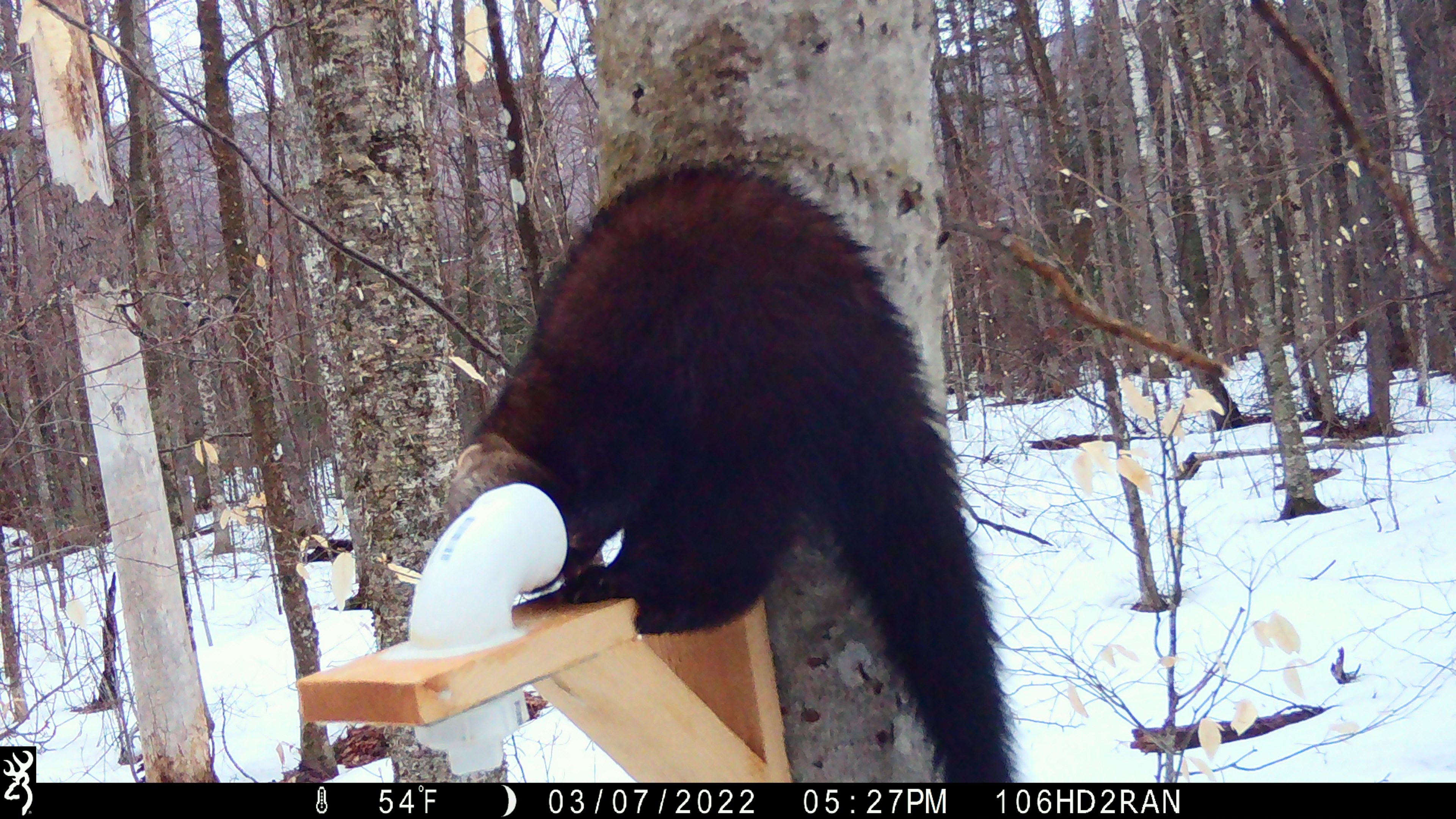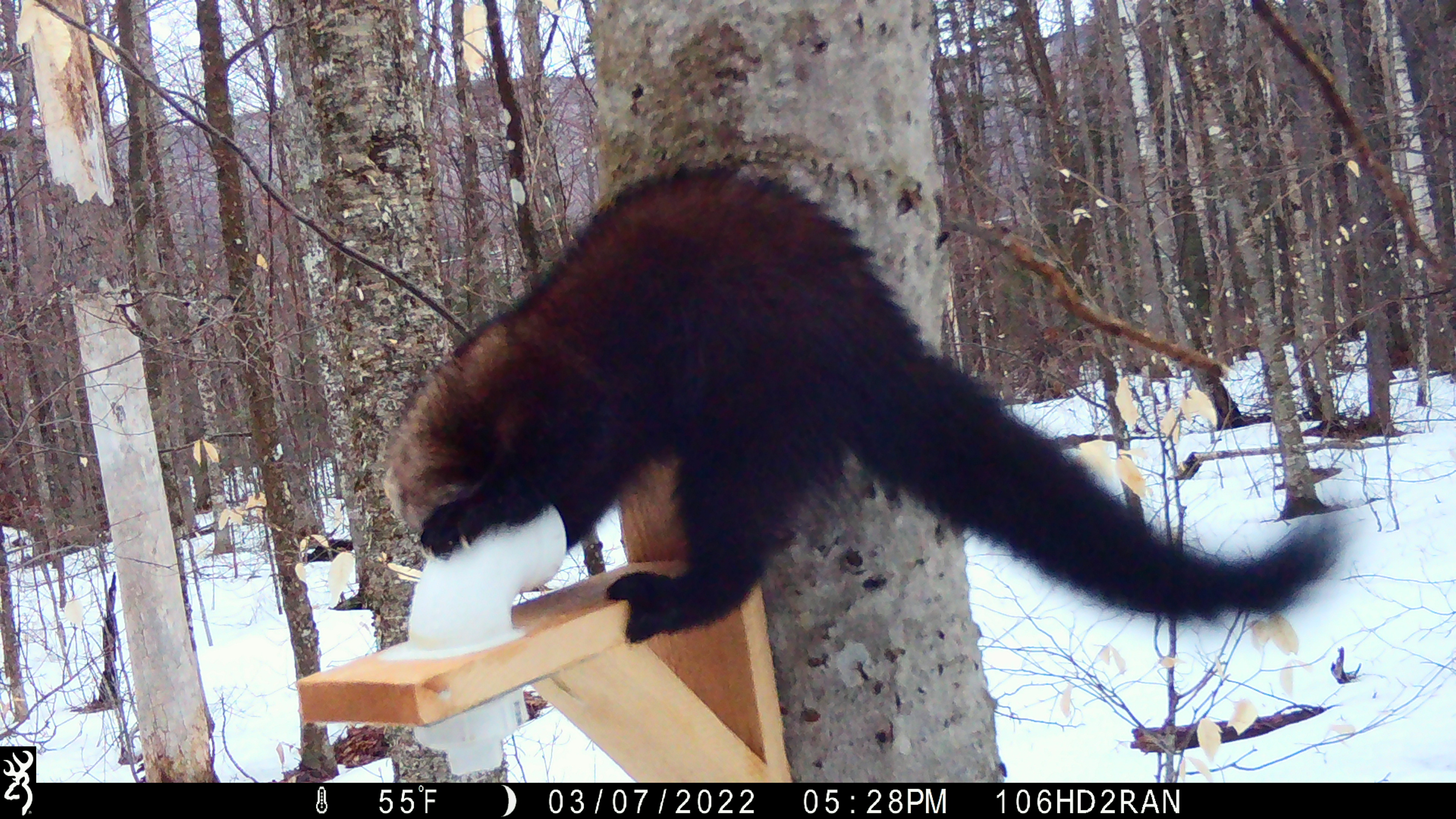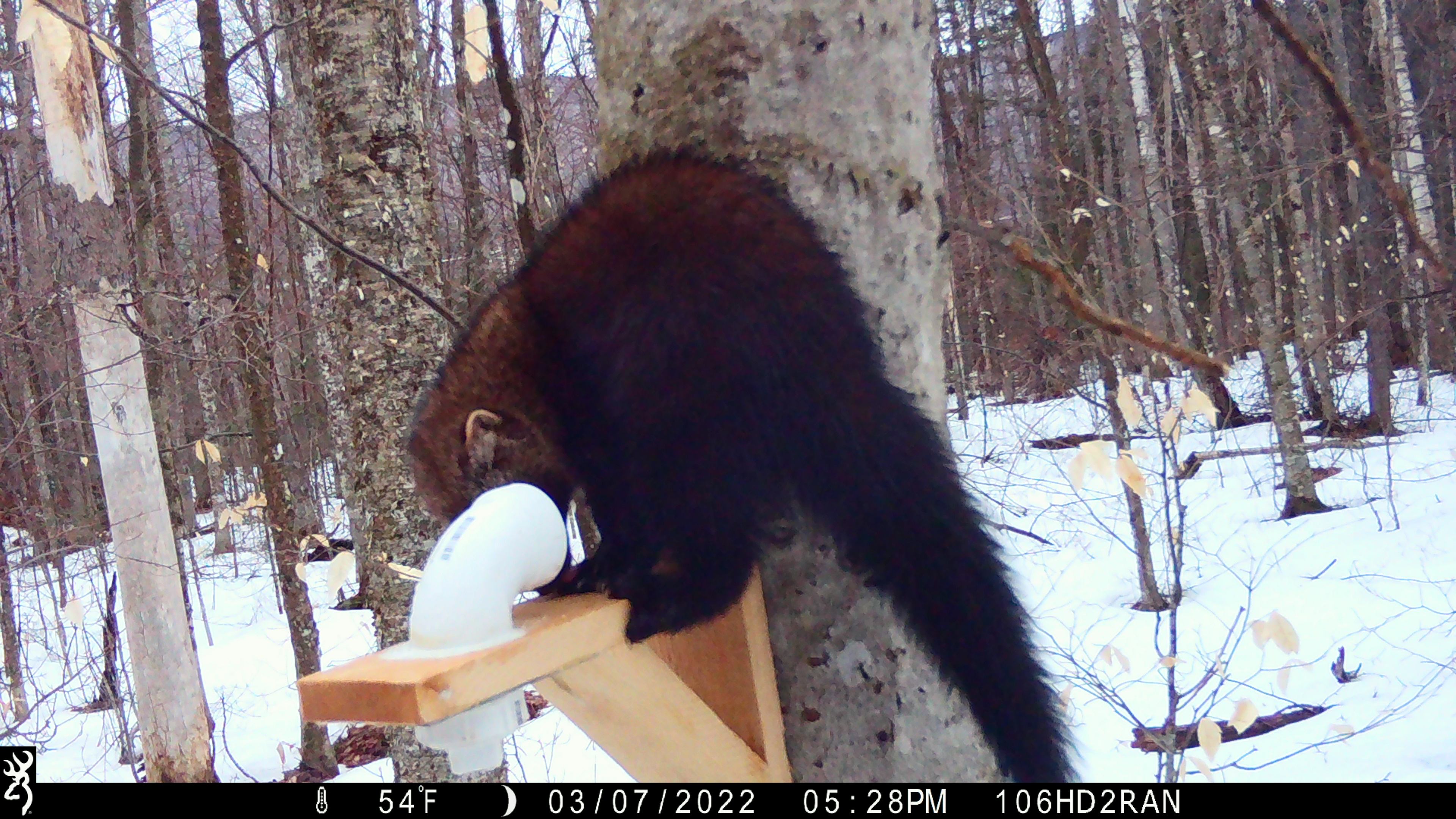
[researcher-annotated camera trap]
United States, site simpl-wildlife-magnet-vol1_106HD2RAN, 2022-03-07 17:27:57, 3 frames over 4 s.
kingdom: Animalia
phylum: Chordata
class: Mammalia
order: Carnivora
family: Mustelidae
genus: Pekania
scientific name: Pekania pennanti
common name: fisher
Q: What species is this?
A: Fisher (Pekania pennanti).